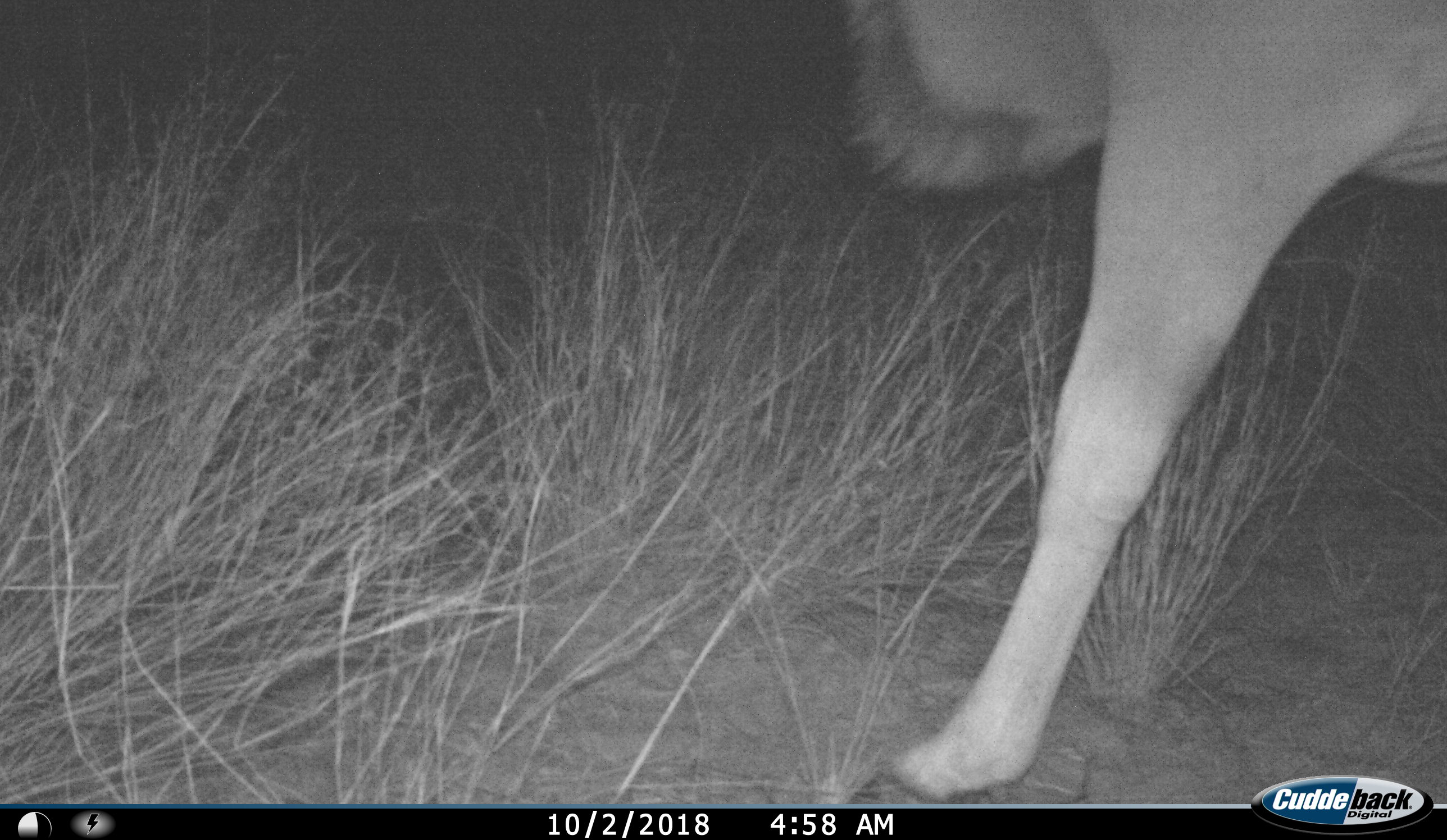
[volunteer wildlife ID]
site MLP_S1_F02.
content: unidentified animal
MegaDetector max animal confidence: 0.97